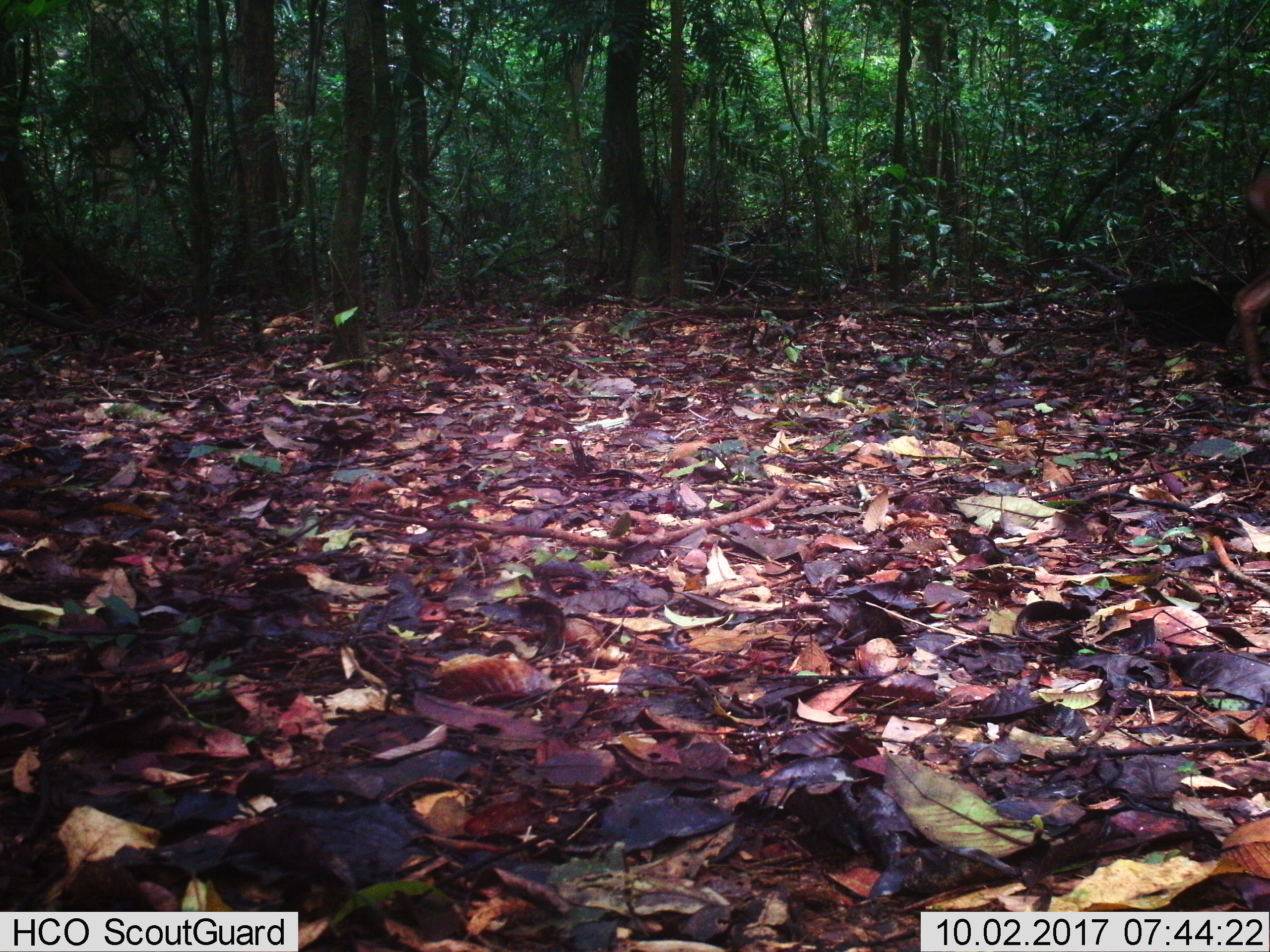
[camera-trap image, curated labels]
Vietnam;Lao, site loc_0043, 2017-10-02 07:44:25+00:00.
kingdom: Animalia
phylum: Chordata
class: Mammalia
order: Artiodactyla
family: Cervidae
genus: Muntiacus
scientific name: Muntiacus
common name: muntjacs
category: unidentified muntjac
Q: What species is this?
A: Unidentified muntjac (muntjacs) (Muntiacus).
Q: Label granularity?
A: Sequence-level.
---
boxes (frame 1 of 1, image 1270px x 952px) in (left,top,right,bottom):
unidentified muntjac: (1233,174,1270,391)